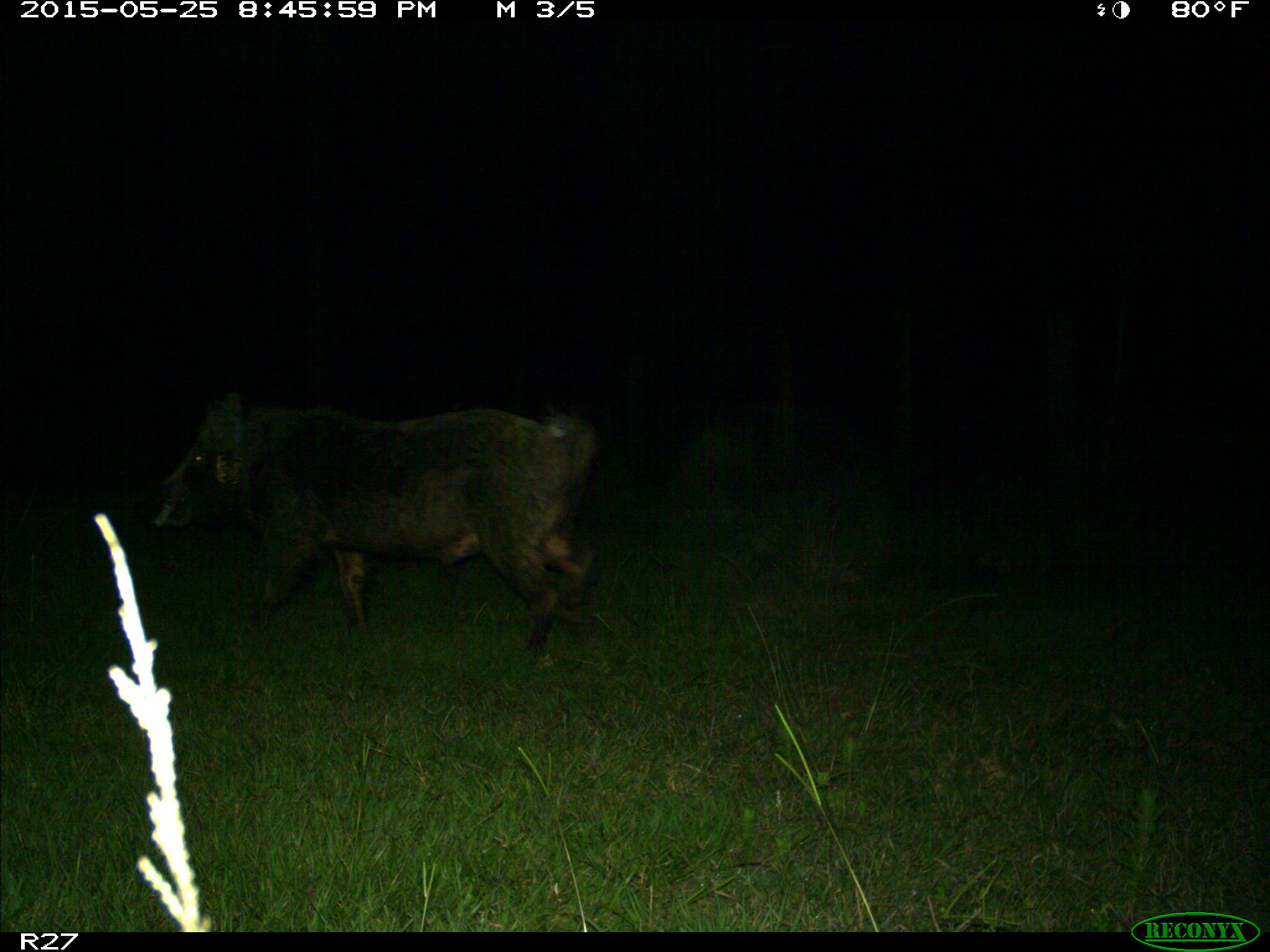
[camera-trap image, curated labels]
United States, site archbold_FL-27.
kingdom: Animalia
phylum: Chordata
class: Mammalia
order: Artiodactyla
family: Suidae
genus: Sus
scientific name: Sus scrofa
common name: wild boar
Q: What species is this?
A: Sus scrofa (wild boar).